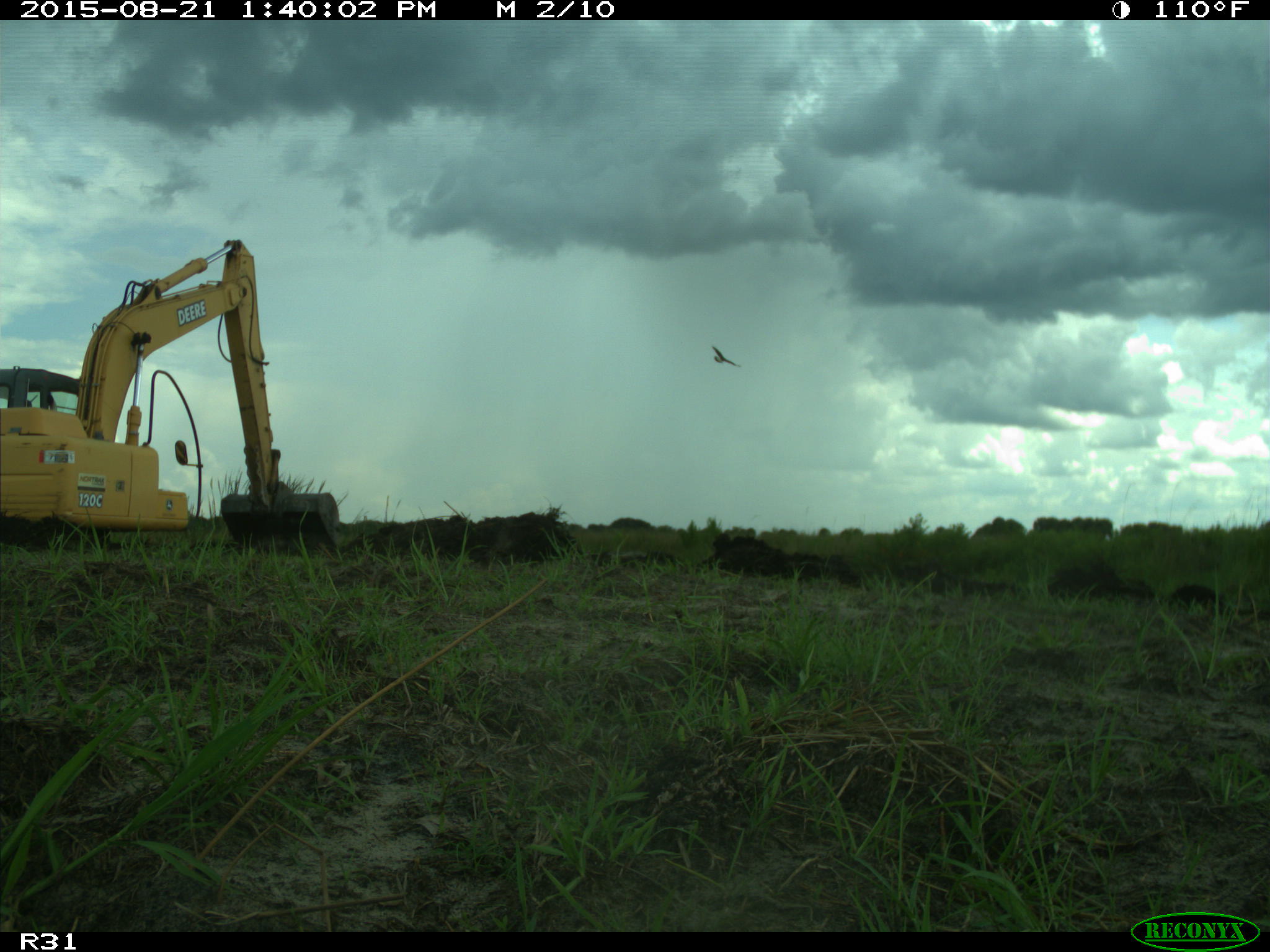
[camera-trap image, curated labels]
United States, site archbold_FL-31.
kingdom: Animalia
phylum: Chordata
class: Aves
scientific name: Aves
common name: birds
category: unidentified bird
Unidentified bird (birds) (Aves).